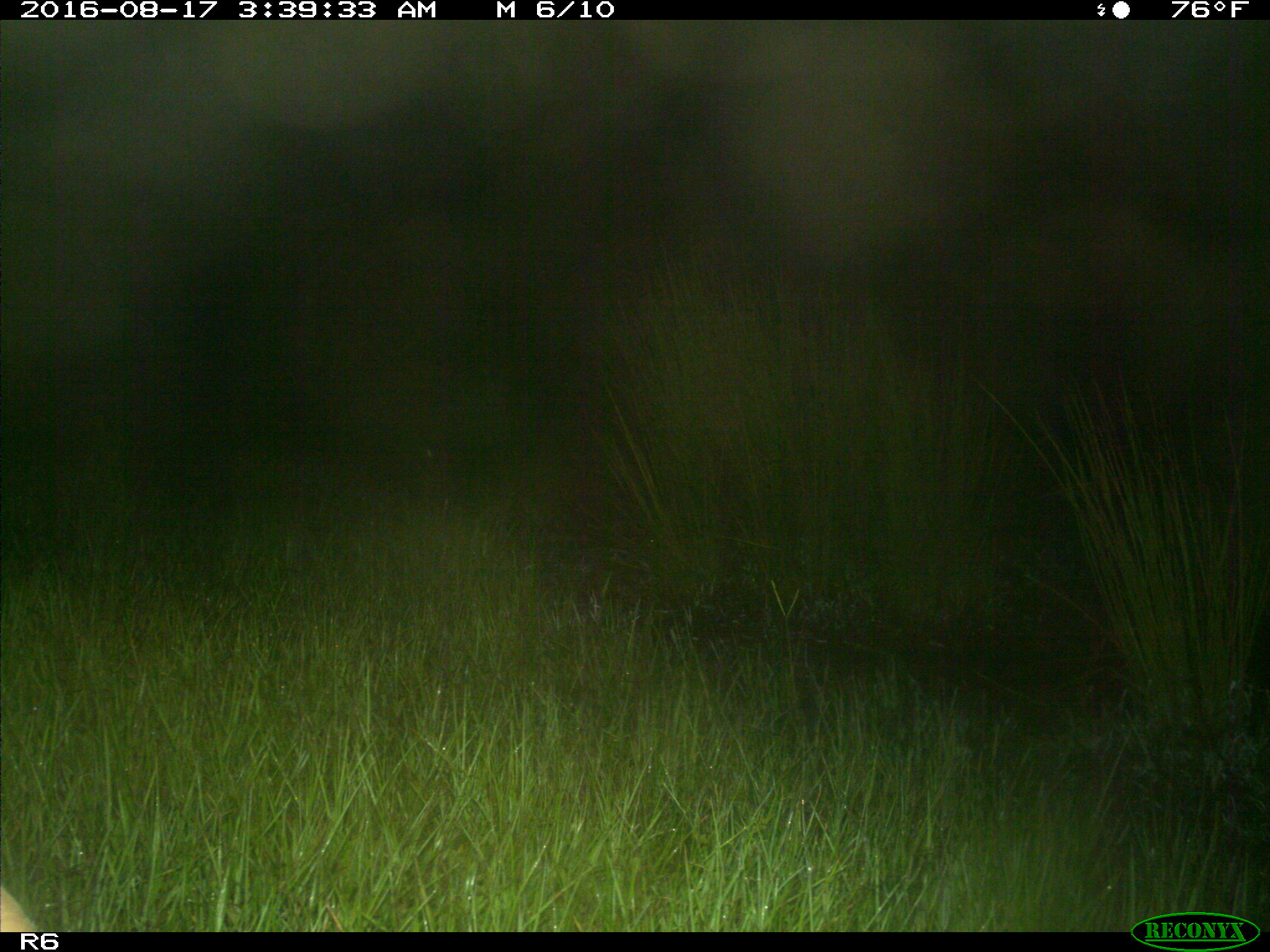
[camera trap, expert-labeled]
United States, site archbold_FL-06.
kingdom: Animalia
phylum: Chordata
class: Mammalia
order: Artiodactyla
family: Bovidae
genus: Bos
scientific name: Bos taurus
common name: domestic cow